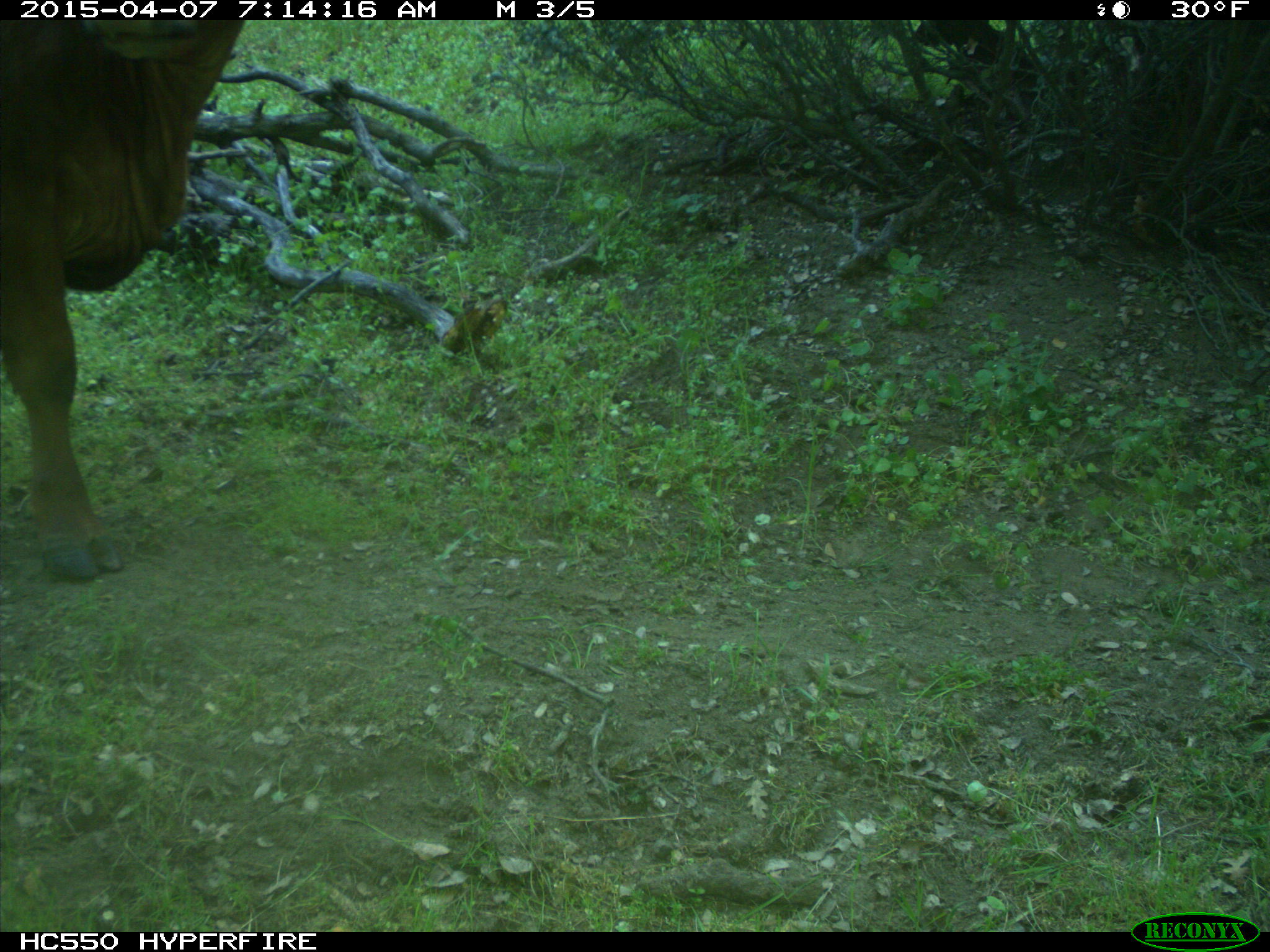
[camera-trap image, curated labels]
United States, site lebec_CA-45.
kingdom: Animalia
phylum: Chordata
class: Mammalia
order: Artiodactyla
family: Bovidae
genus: Bos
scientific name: Bos taurus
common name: domestic cow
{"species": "Bos taurus (domestic cow)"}